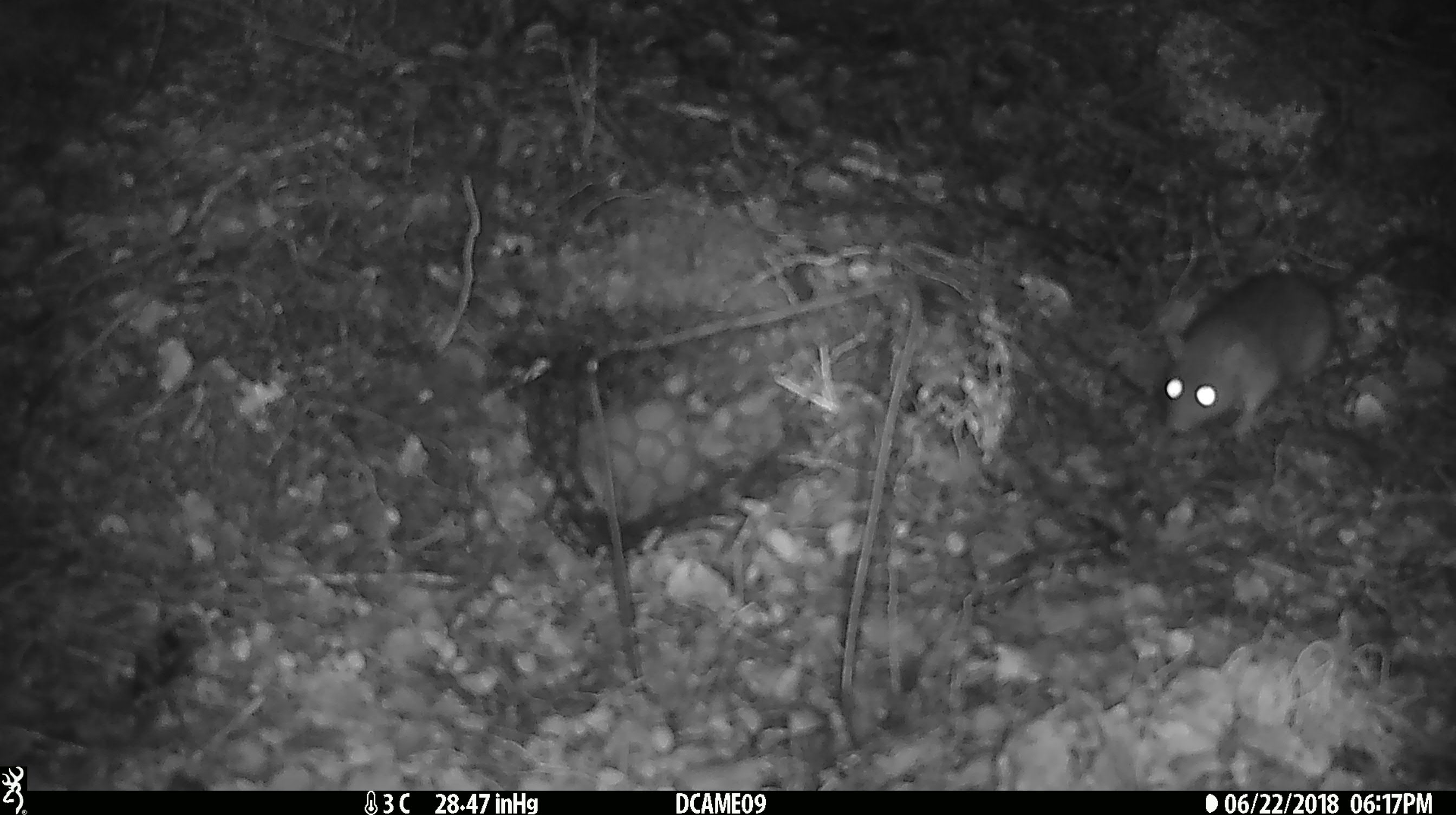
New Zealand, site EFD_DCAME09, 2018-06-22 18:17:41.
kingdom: Animalia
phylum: Chordata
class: Mammalia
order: Rodentia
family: Muridae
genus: Rattus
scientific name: Rattus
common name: rat